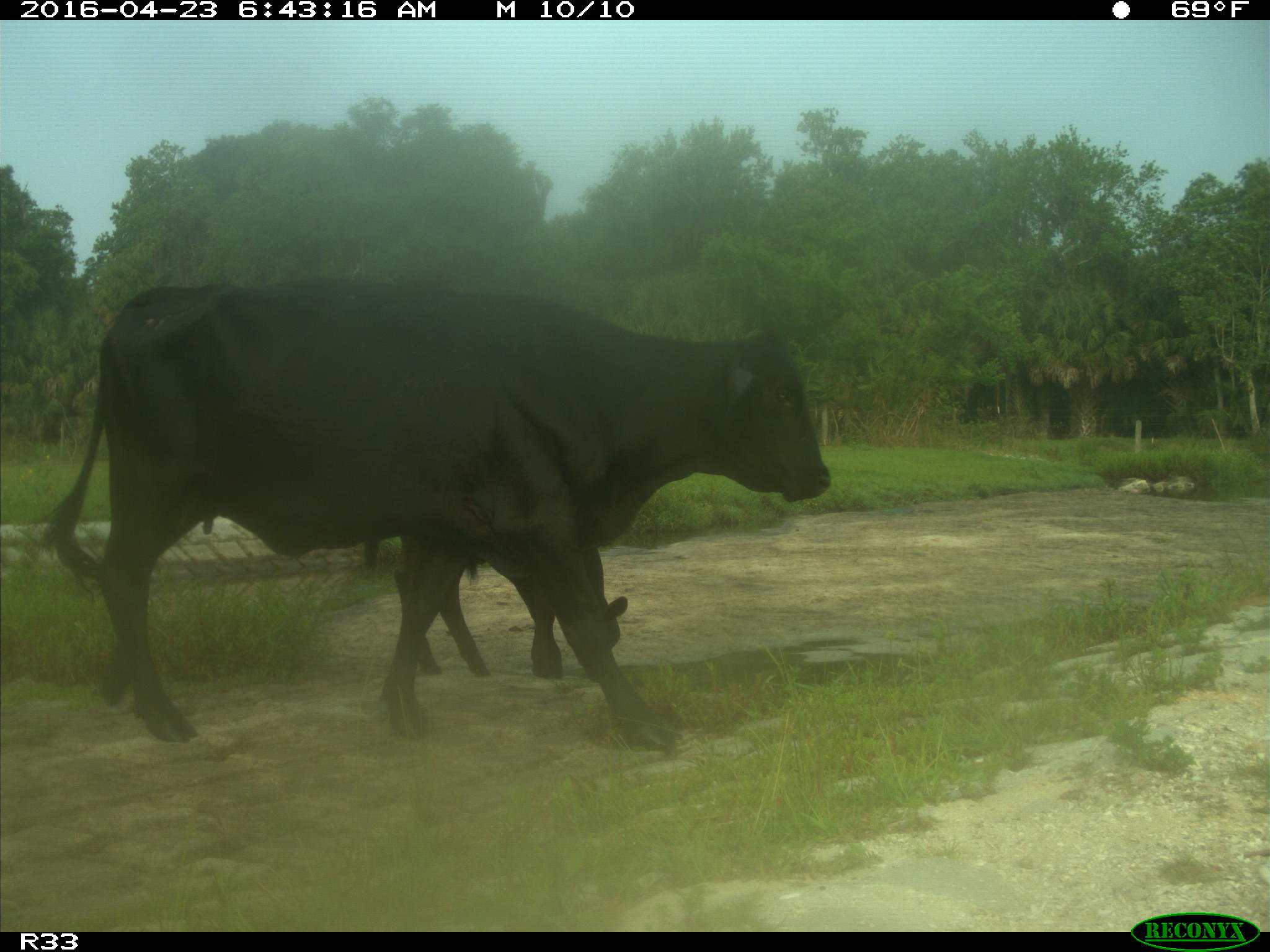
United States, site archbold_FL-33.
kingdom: Animalia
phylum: Chordata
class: Mammalia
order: Artiodactyla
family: Bovidae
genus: Bos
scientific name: Bos taurus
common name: domestic cow